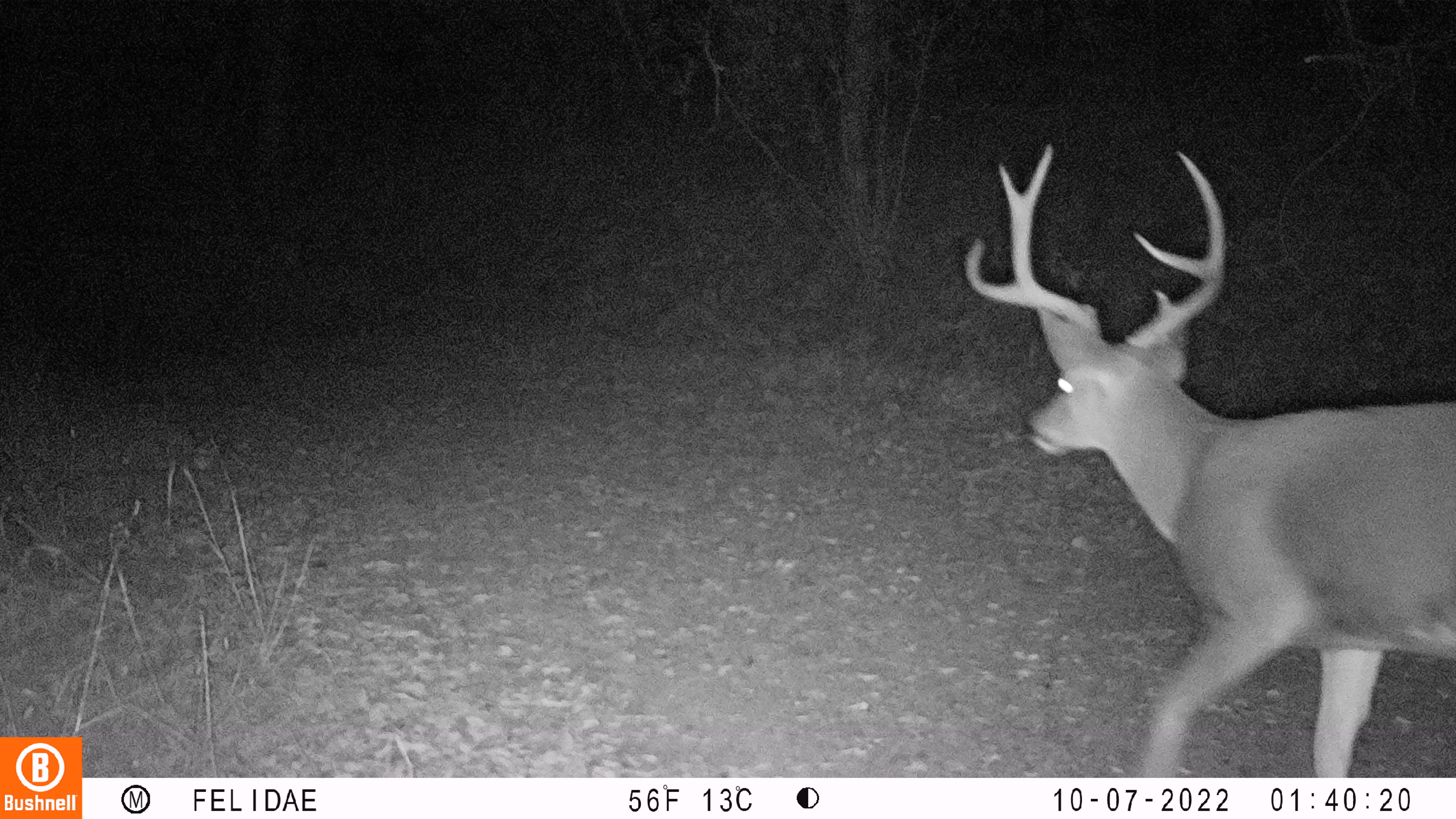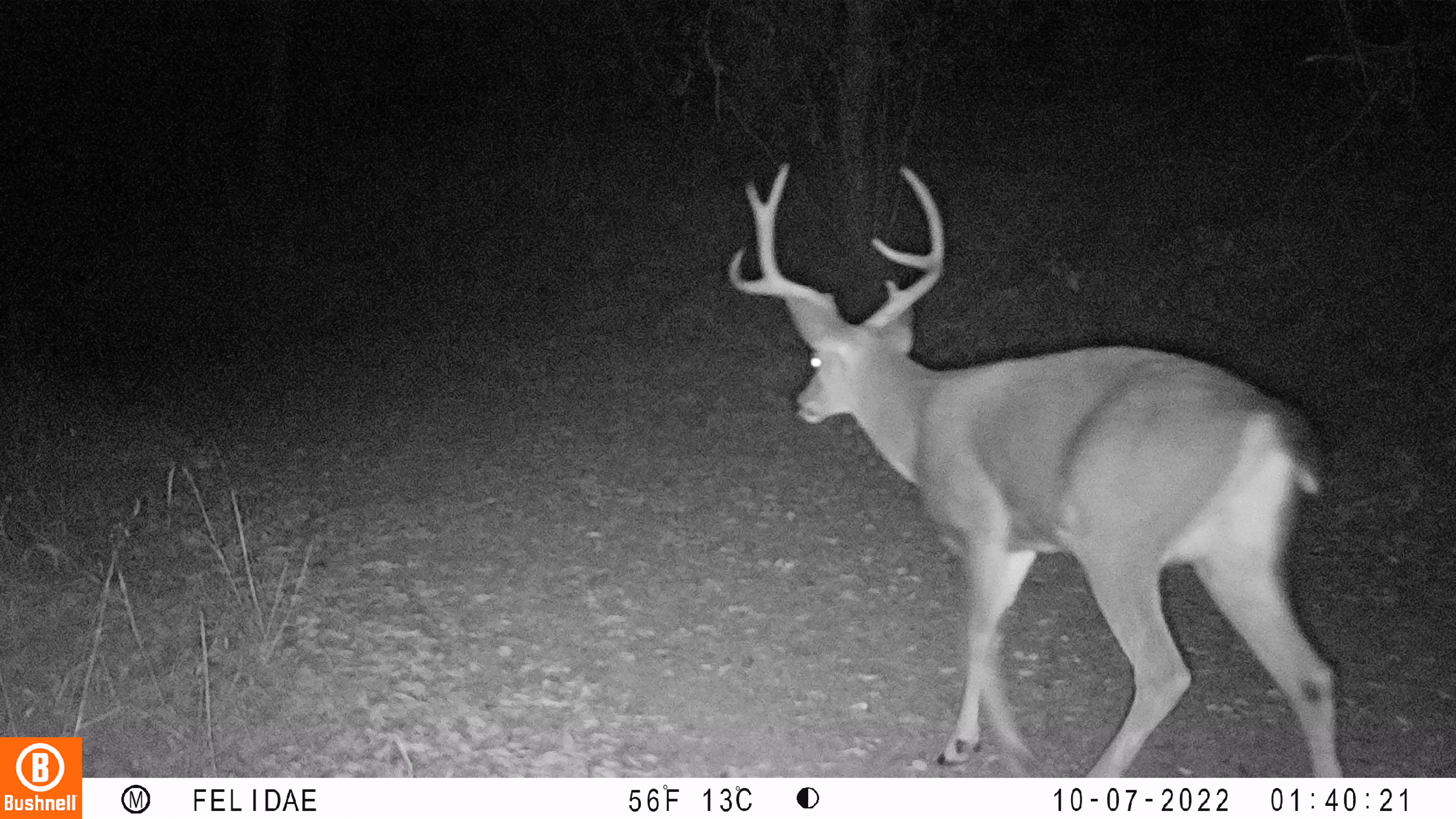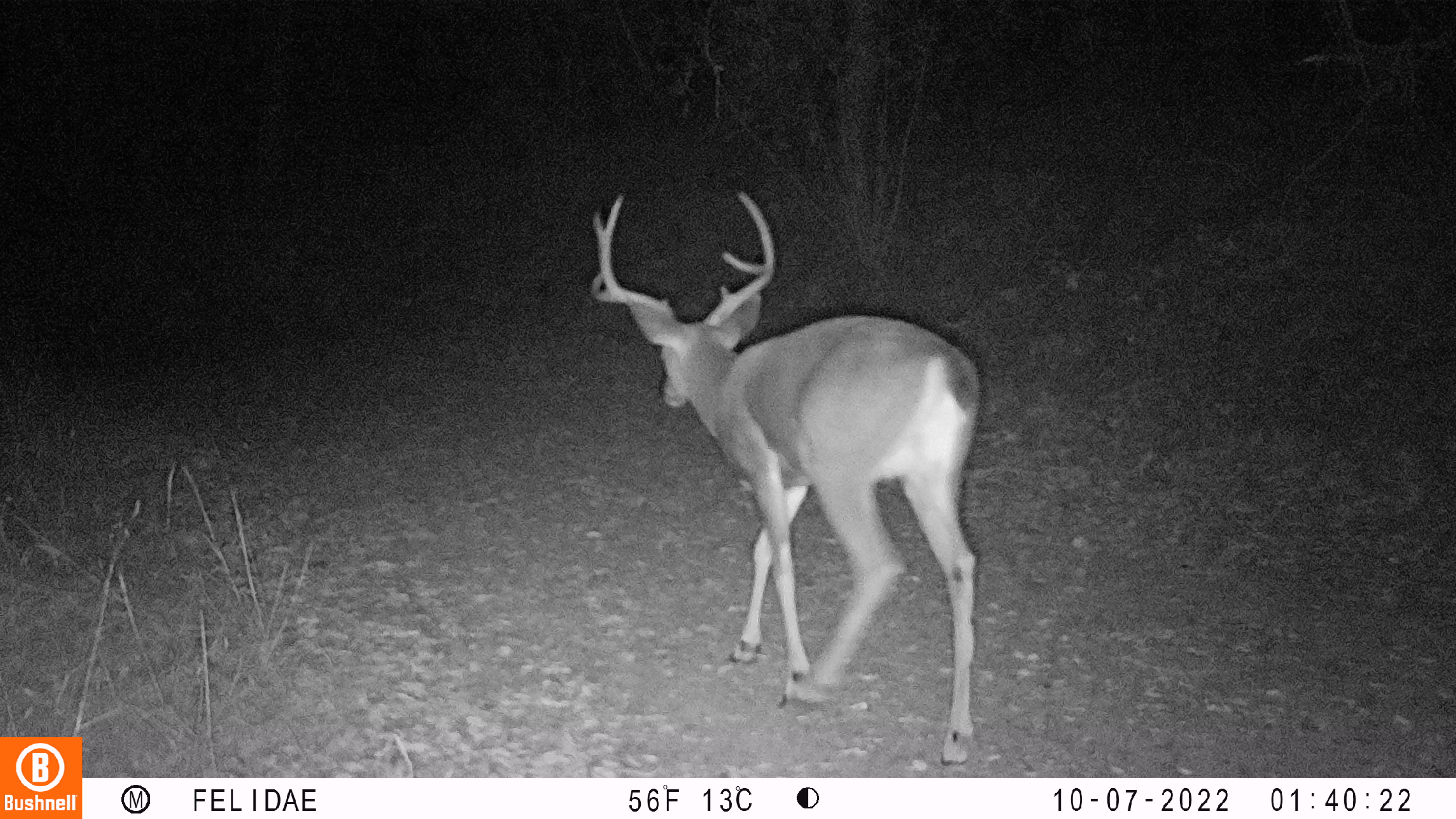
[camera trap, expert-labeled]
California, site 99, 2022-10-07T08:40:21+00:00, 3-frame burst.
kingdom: Animalia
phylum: Chordata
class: Mammalia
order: Artiodactyla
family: Cervidae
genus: Odocoileus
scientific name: Odocoileus hemionus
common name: mule deer